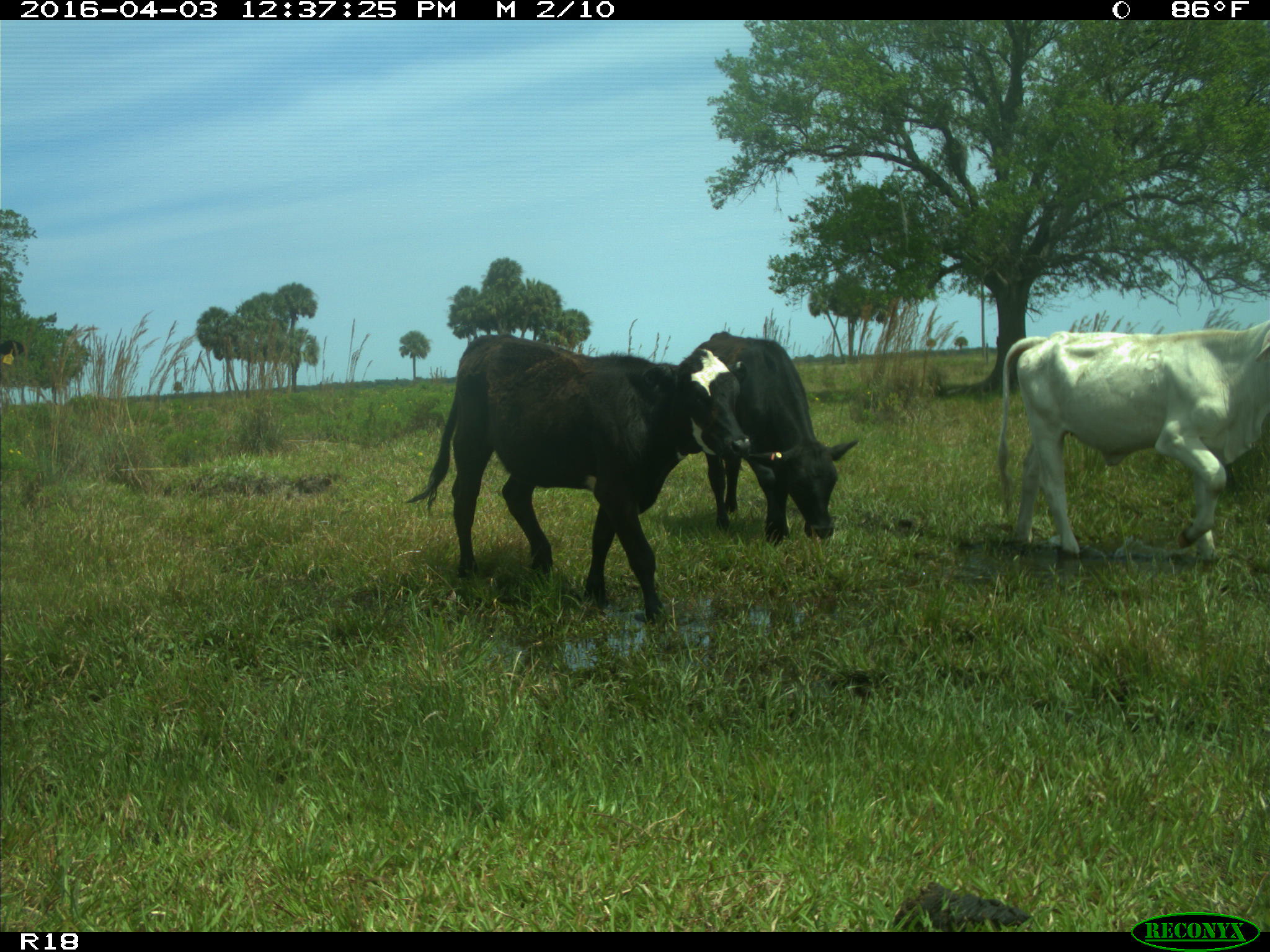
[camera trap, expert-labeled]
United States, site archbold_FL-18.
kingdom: Animalia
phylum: Chordata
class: Mammalia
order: Artiodactyla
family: Bovidae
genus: Bos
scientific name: Bos taurus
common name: domestic cow